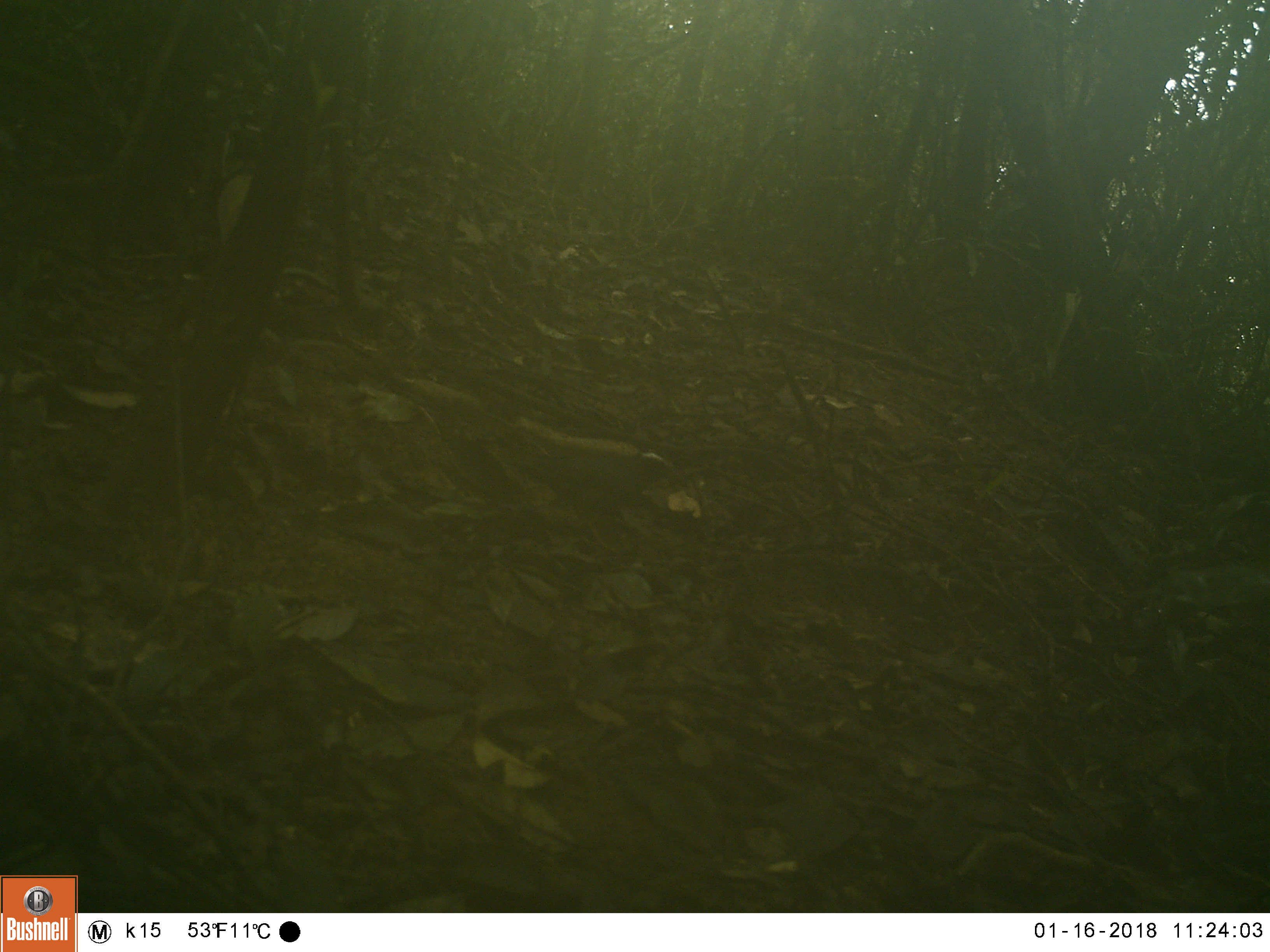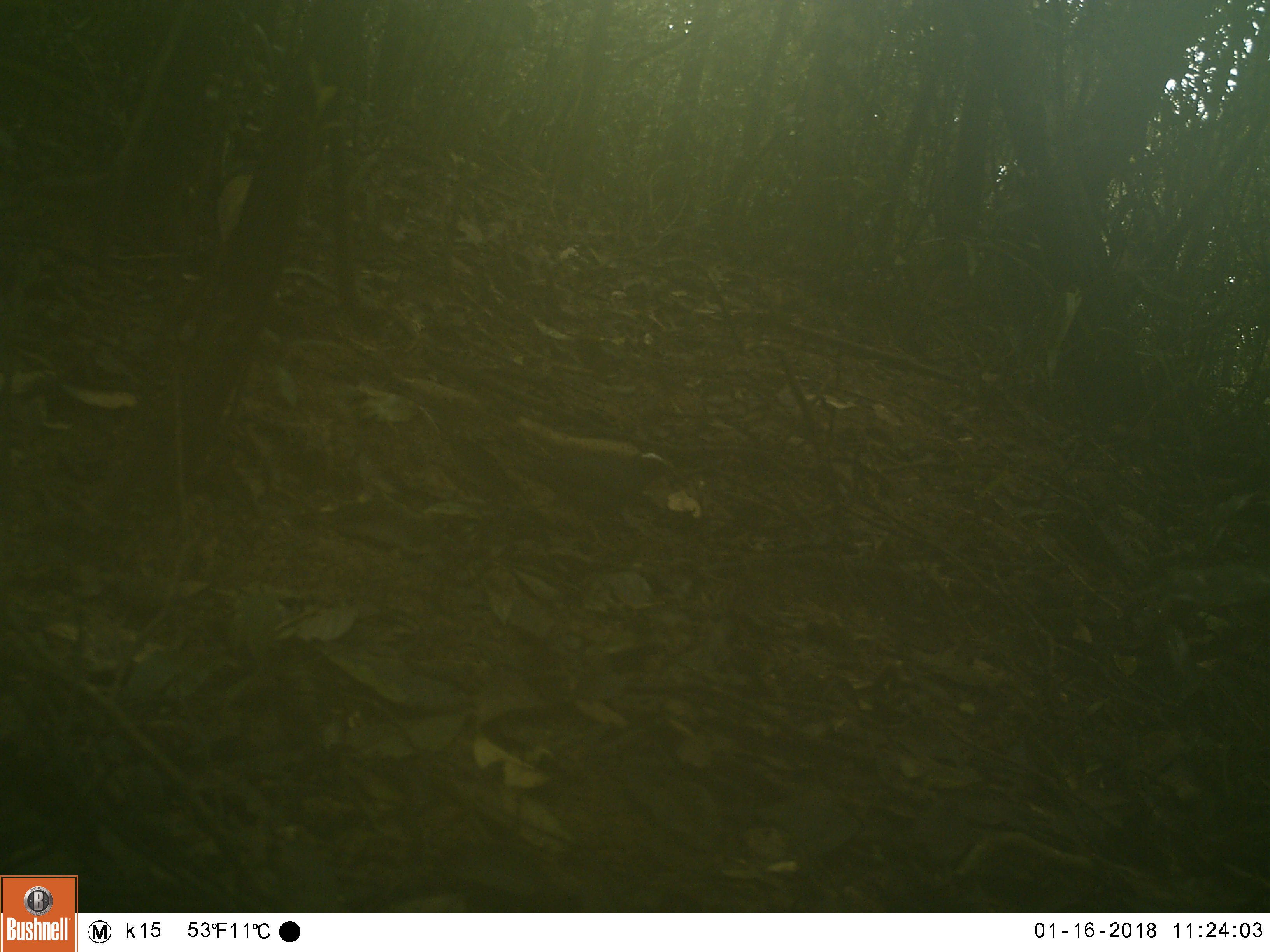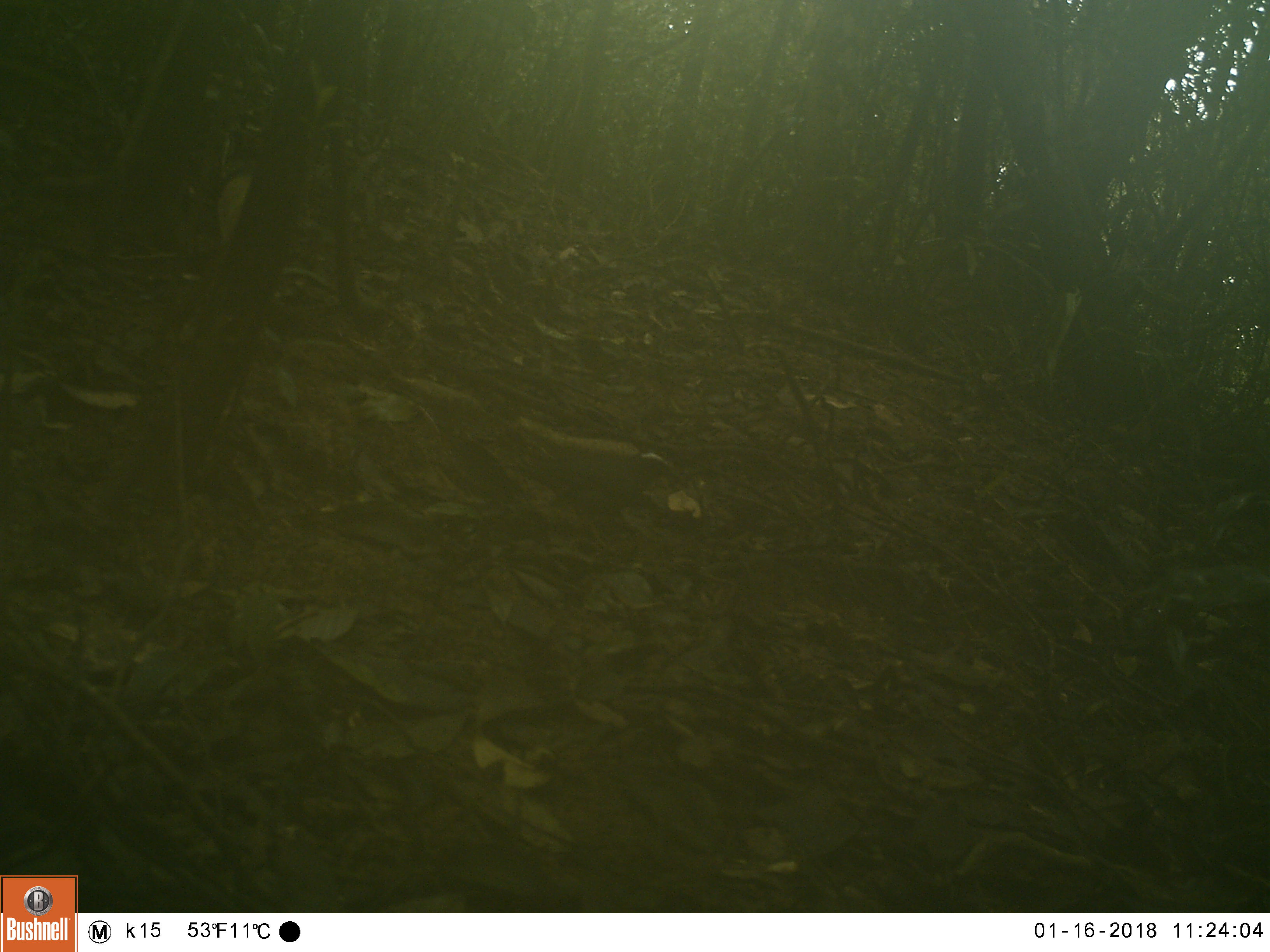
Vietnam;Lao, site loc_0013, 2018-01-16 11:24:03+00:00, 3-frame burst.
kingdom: Animalia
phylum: Chordata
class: Aves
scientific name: Aves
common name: bird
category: unidentified bird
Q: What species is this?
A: Unidentified bird (bird) (Aves).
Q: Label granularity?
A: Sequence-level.